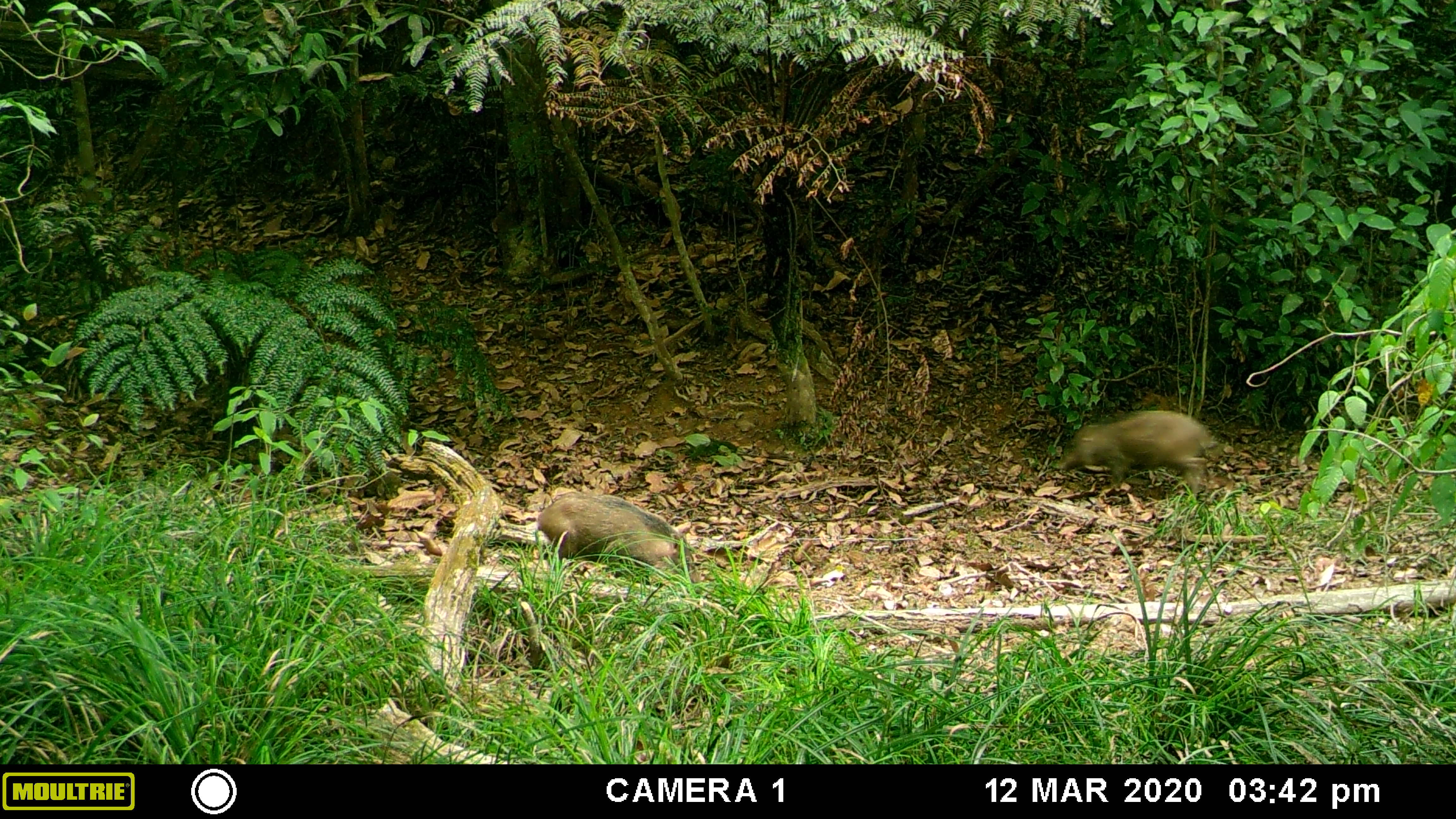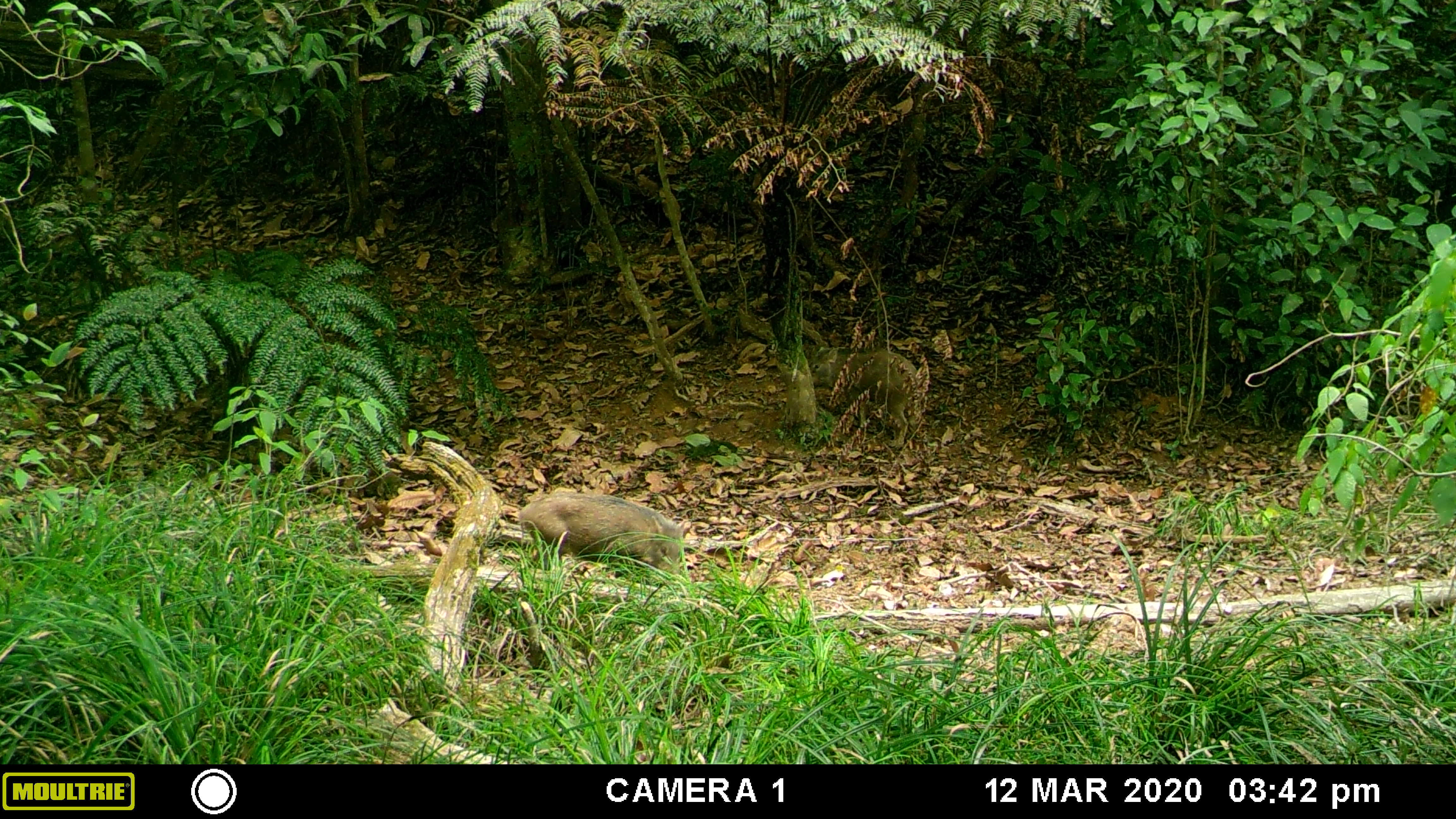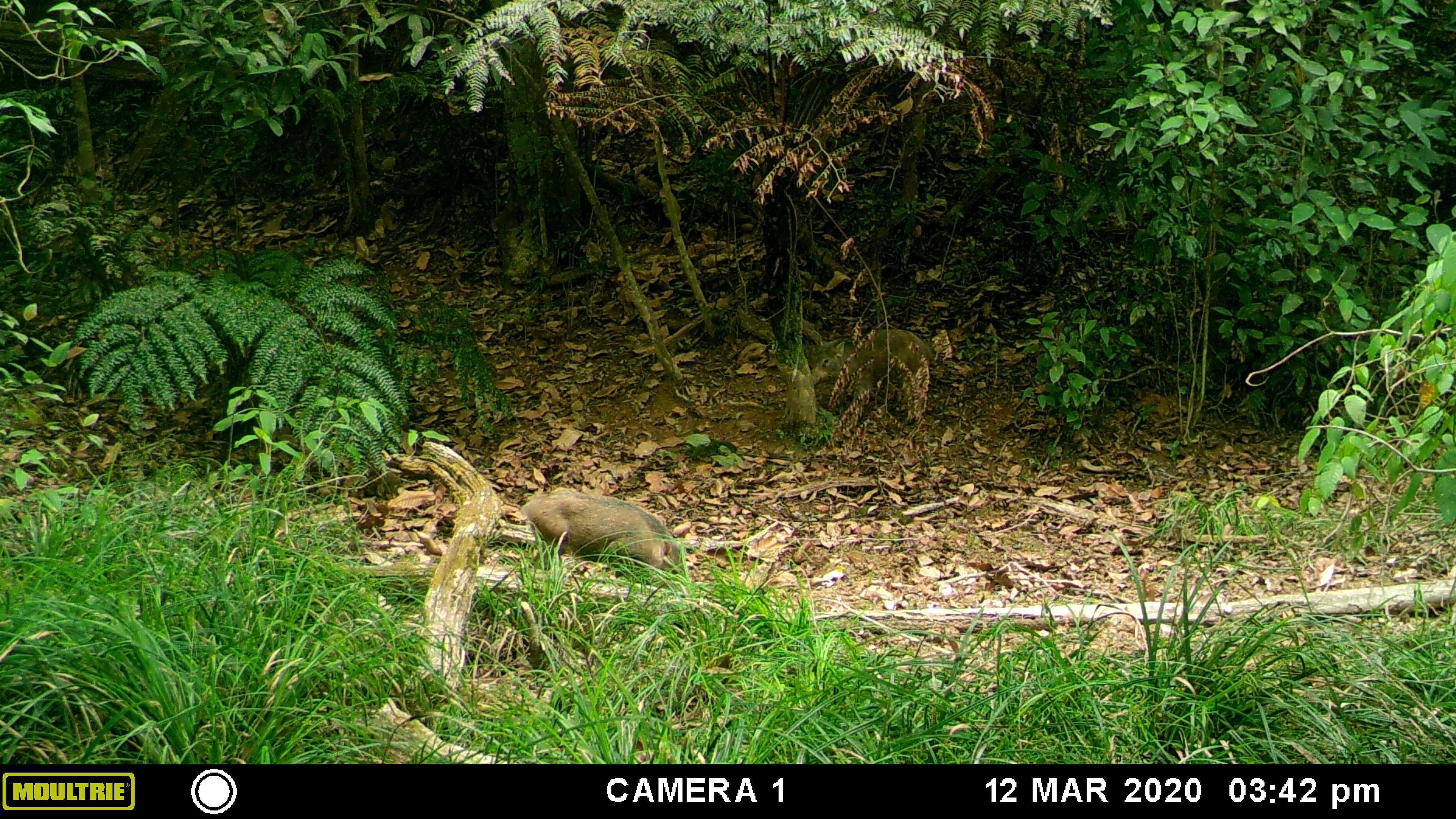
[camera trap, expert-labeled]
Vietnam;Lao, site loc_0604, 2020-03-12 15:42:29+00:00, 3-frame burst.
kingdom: Animalia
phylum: Chordata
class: Mammalia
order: Artiodactyla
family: Suidae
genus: Sus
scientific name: Sus scrofa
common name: eurasian wild pig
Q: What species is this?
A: Eurasian wild pig (Sus scrofa).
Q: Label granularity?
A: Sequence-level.